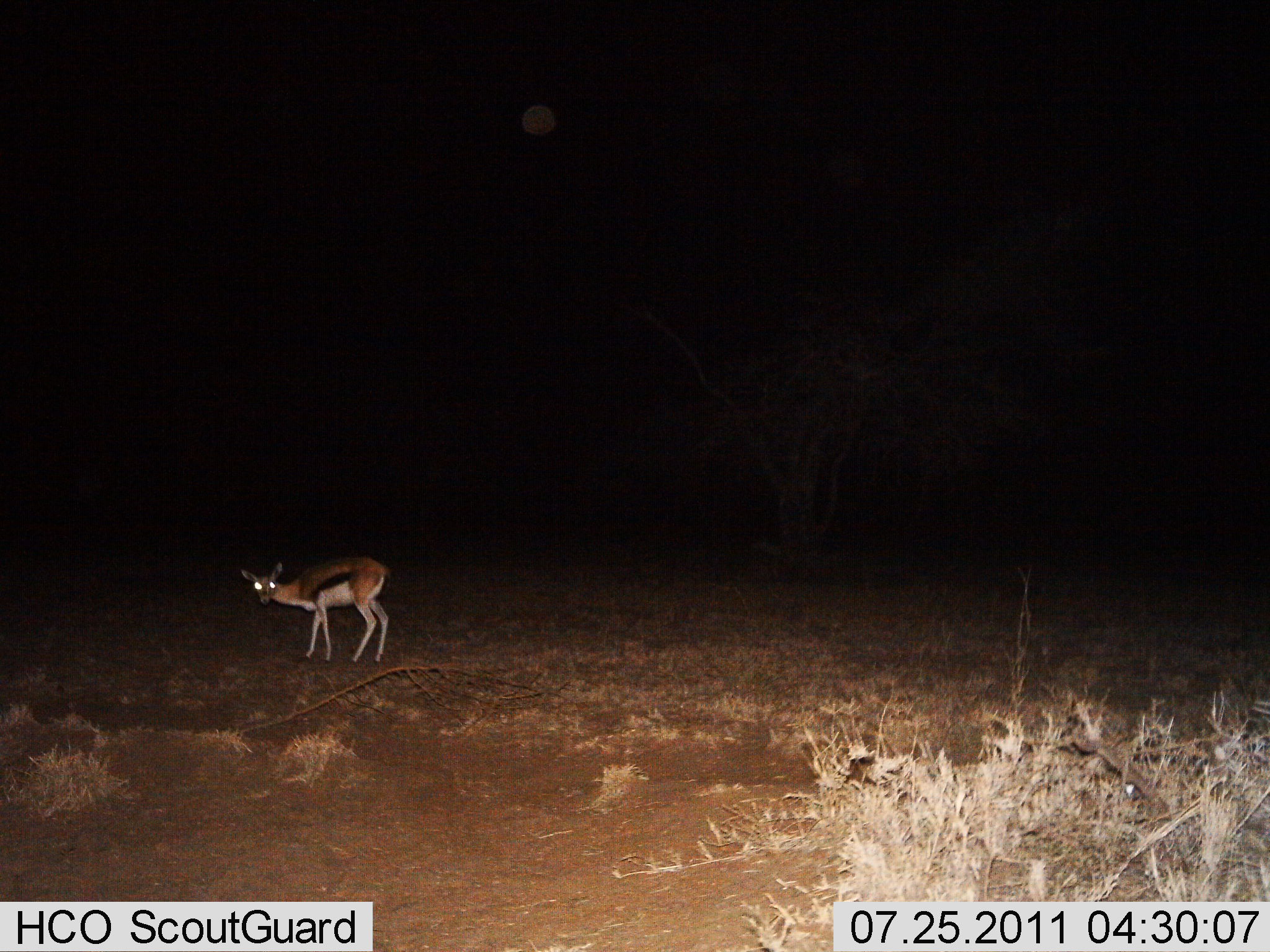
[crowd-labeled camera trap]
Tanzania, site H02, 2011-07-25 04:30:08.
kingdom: Animalia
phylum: Chordata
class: Mammalia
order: Artiodactyla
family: Bovidae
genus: Eudorcas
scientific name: Eudorcas thomsonii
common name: thomson's gazelle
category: gazellethomsons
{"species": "gazellethomsons (thomson's gazelle) (Eudorcas thomsonii)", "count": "1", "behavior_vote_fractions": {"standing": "100%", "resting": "0%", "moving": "0%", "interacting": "0%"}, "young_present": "0%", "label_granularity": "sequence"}